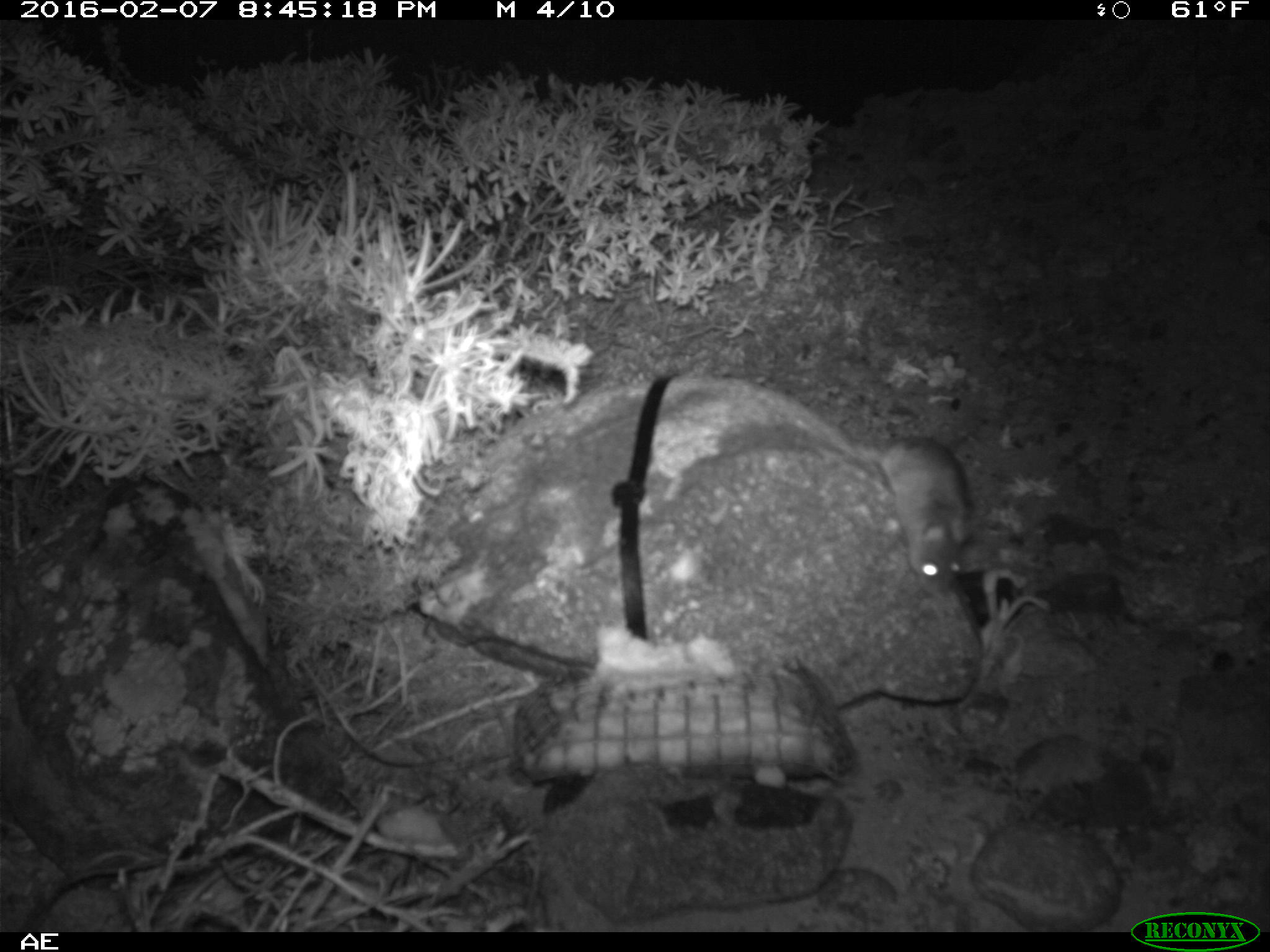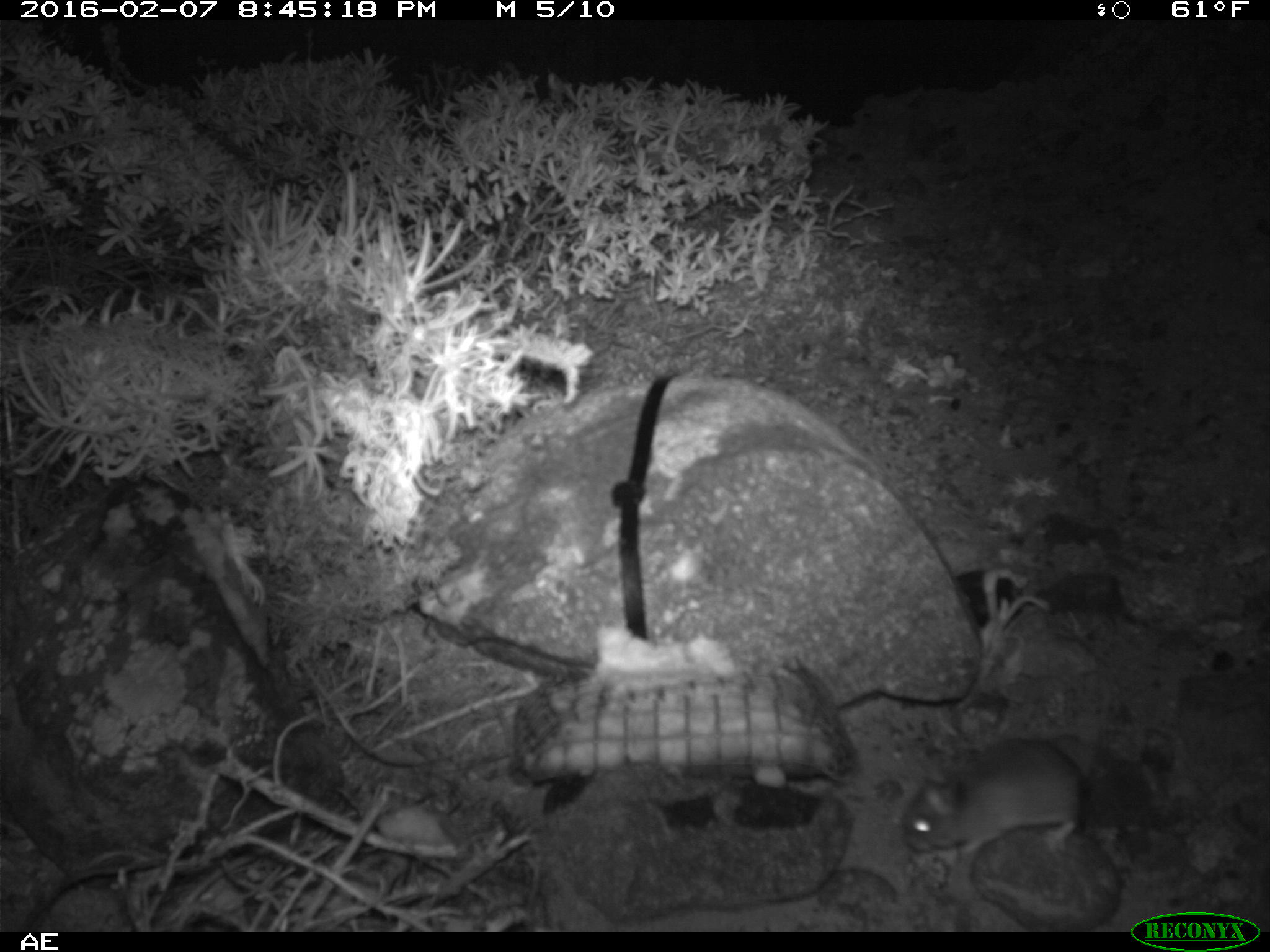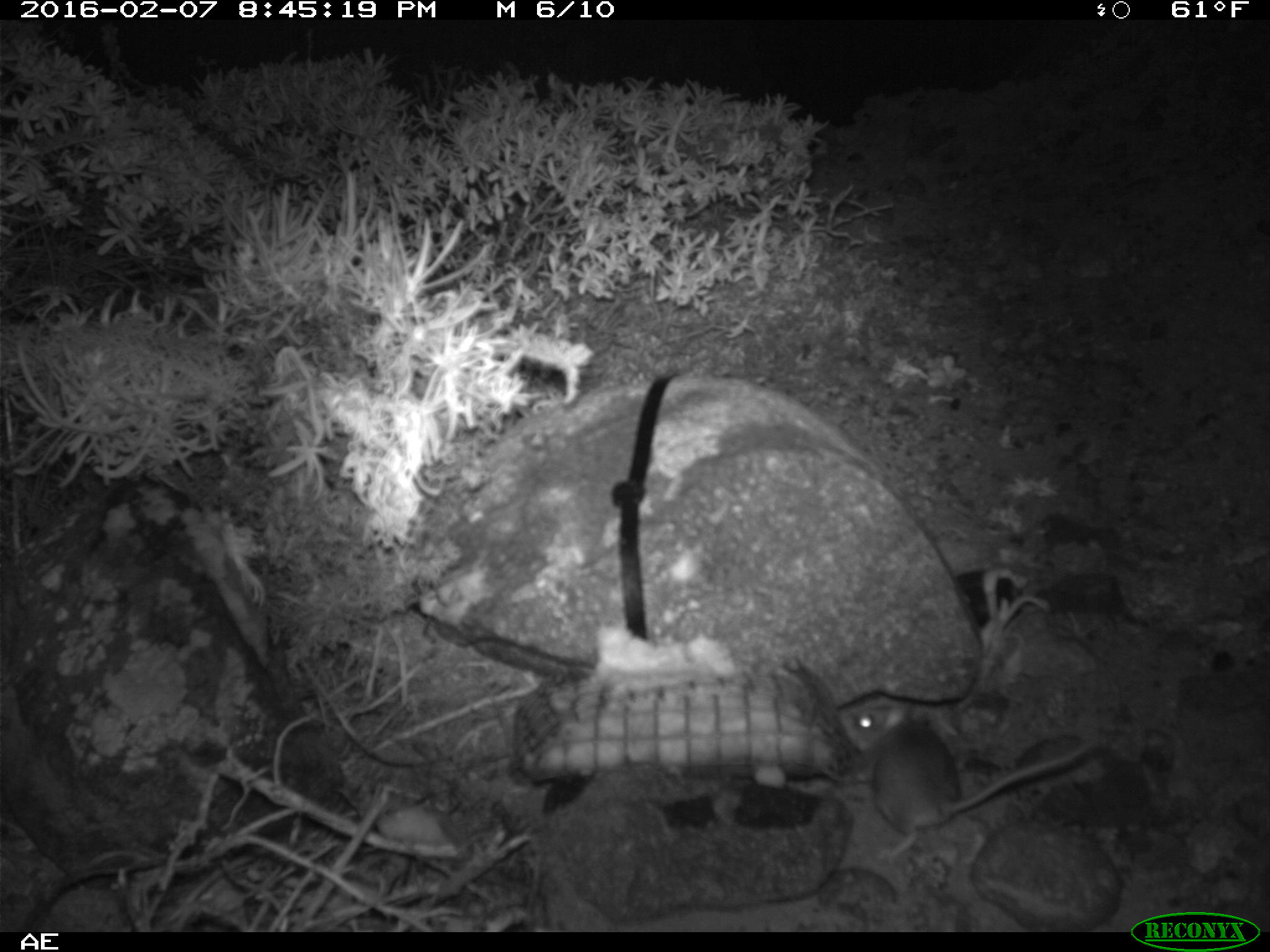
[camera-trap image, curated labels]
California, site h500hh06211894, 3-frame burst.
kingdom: Animalia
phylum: Chordata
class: Mammalia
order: Rodentia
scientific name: Rodentia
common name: rodent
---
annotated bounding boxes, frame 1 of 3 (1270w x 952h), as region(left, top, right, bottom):
rodent: region(802, 412, 974, 588)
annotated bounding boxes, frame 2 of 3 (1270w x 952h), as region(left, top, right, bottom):
rodent: region(900, 741, 1088, 859)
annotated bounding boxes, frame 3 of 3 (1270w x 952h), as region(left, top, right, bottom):
rodent: region(837, 692, 1104, 862)